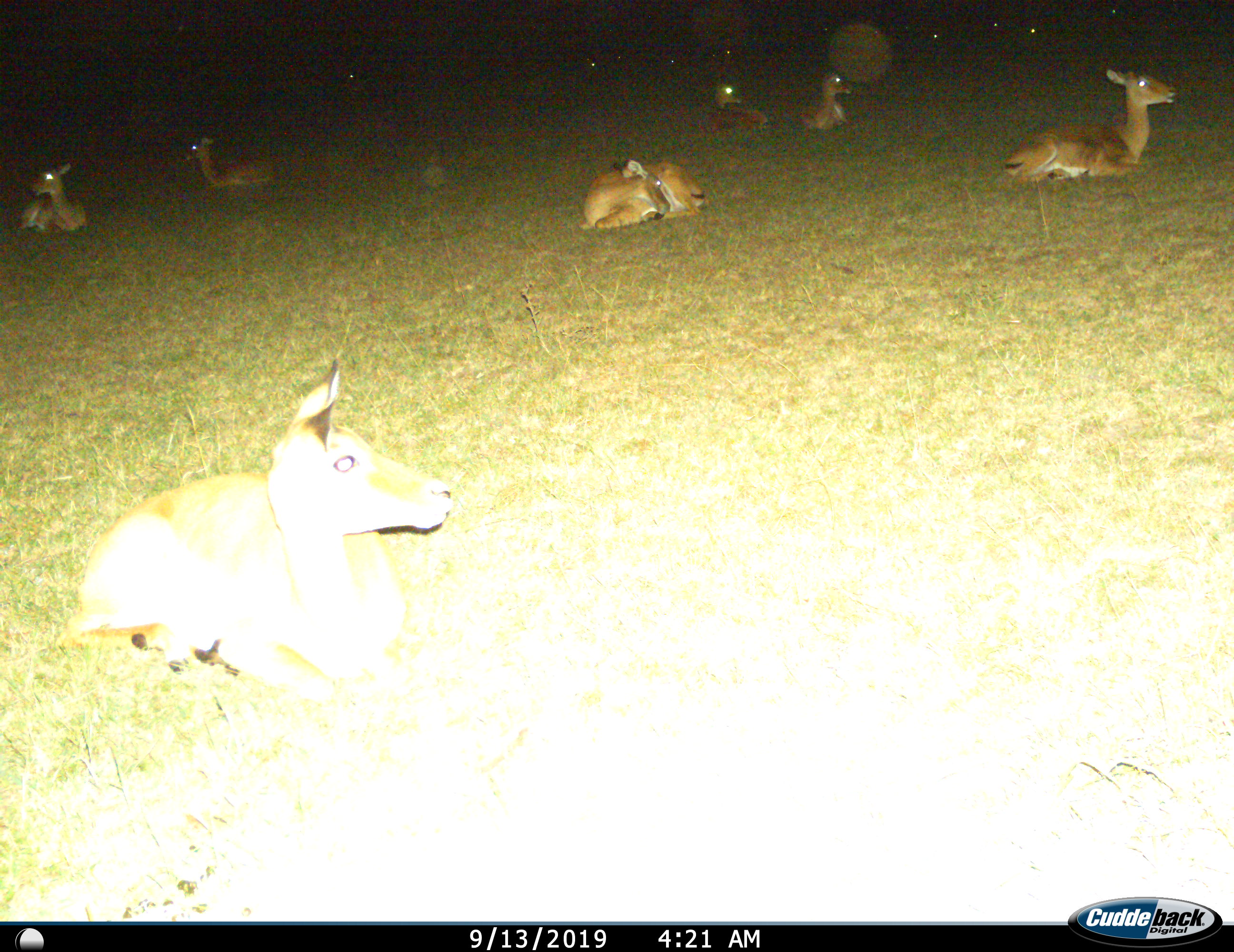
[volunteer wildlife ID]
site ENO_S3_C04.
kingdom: Animalia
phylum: Chordata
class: Mammalia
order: Artiodactyla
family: Bovidae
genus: Aepyceros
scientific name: Aepyceros melampus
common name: impala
Impala (Aepyceros melampus), count 11-50. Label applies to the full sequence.